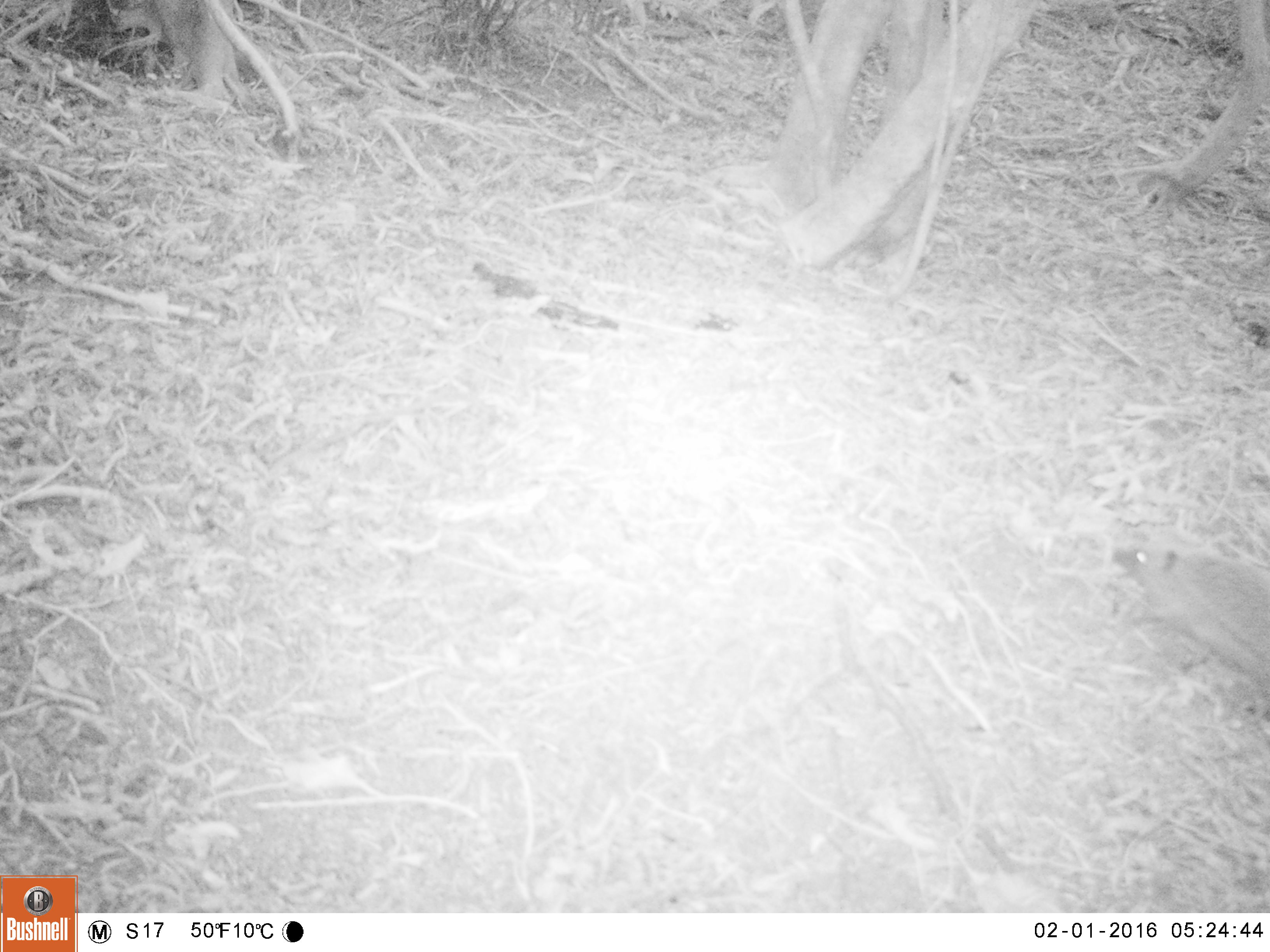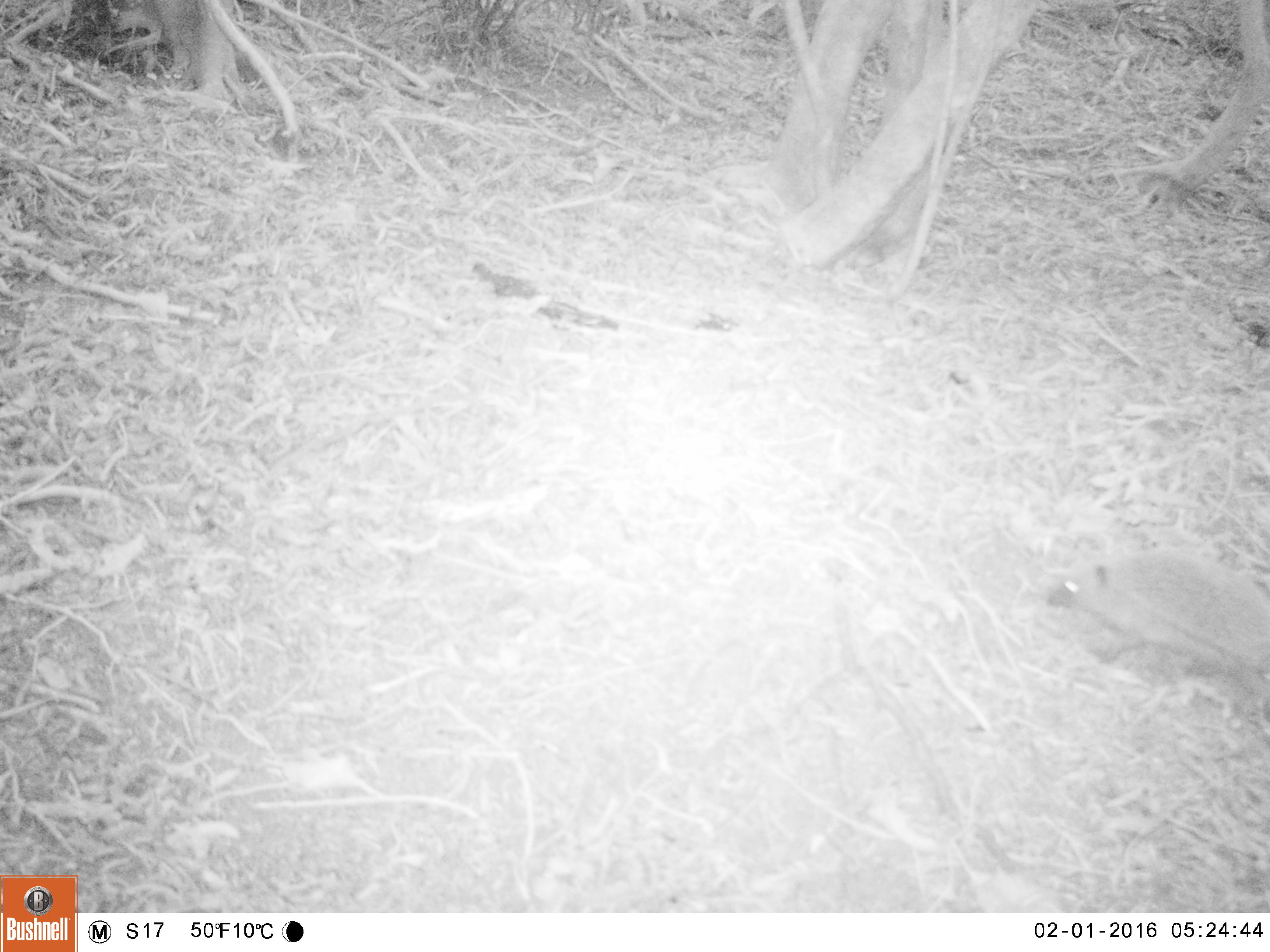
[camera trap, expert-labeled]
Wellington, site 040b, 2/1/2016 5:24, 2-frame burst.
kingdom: Animalia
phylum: Chordata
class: Mammalia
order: Eulipotyphla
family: Erinaceidae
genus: Erinaceus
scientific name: Erinaceus europaeus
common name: hedgehog